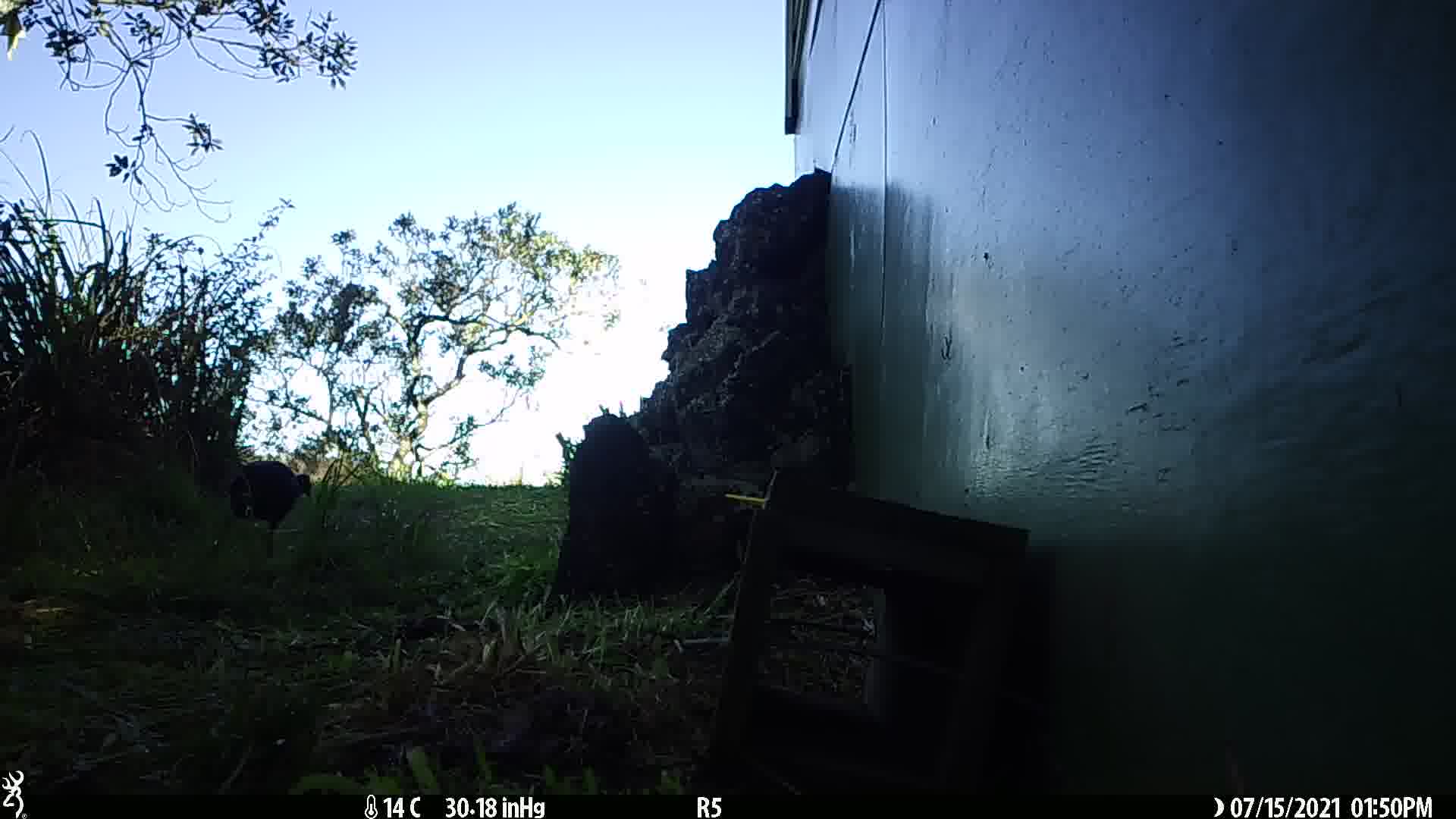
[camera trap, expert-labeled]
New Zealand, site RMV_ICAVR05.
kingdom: Animalia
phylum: Chordata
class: Aves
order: Gruiformes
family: Rallidae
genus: Porphyrio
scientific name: Porphyrio melanotus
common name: australasian swamphen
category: pukeko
Pukeko (australasian swamphen) (Porphyrio melanotus).